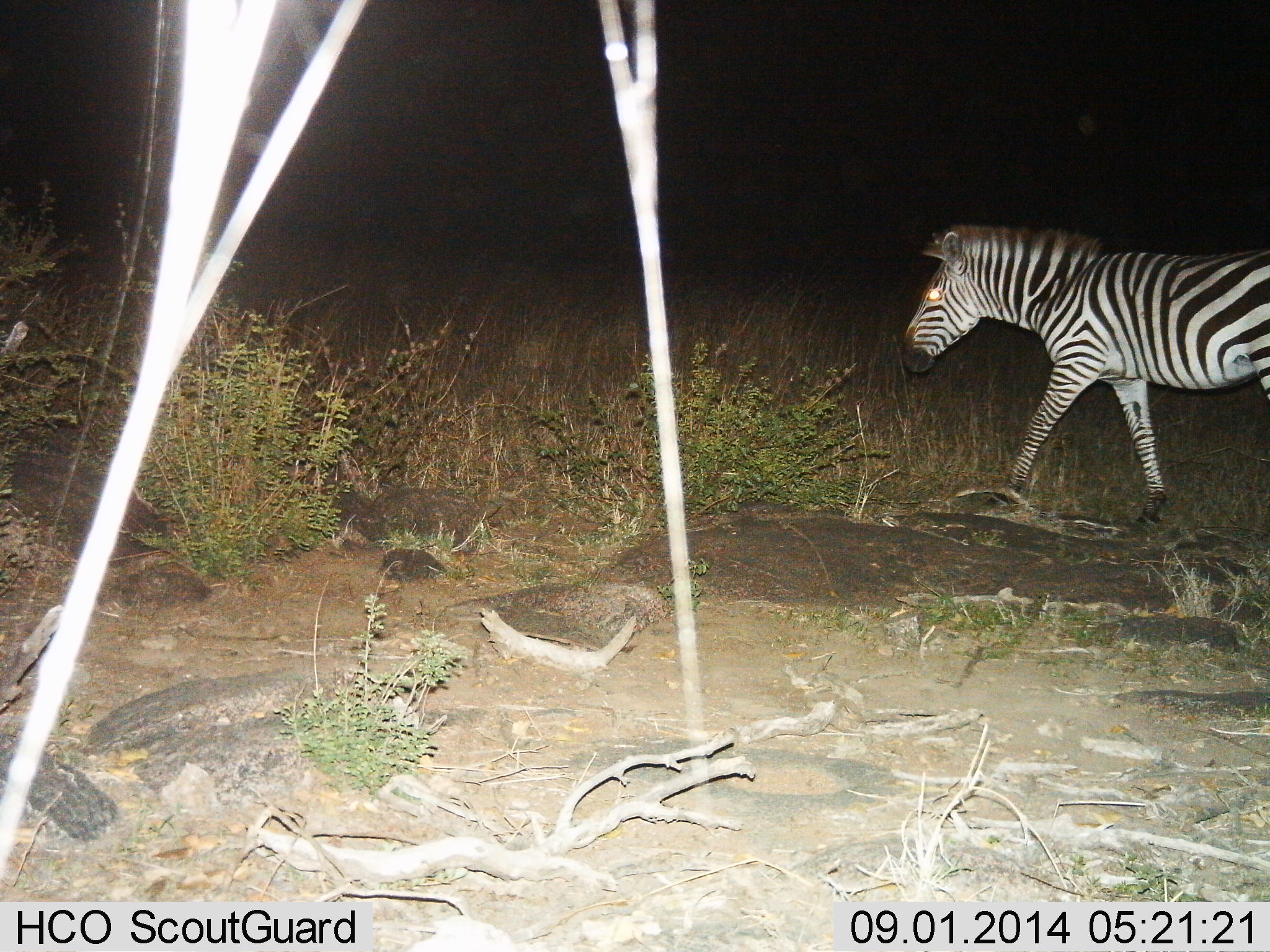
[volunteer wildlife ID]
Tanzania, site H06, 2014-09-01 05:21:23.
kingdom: Animalia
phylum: Chordata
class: Mammalia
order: Perissodactyla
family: Equidae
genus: Equus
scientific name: Equus quagga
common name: plains zebra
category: zebra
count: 1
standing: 17%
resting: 0%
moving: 83%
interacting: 0%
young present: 0%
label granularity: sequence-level